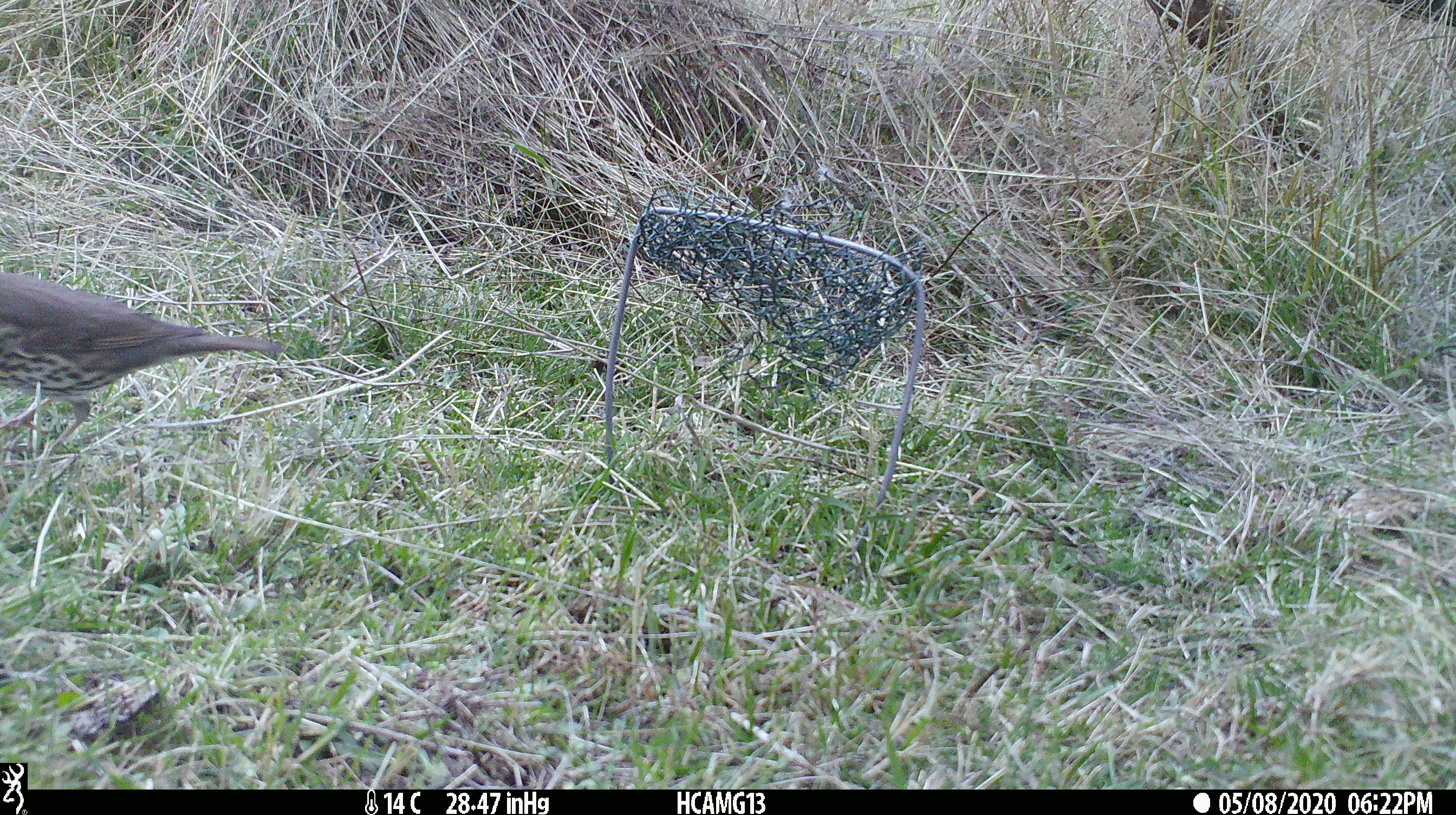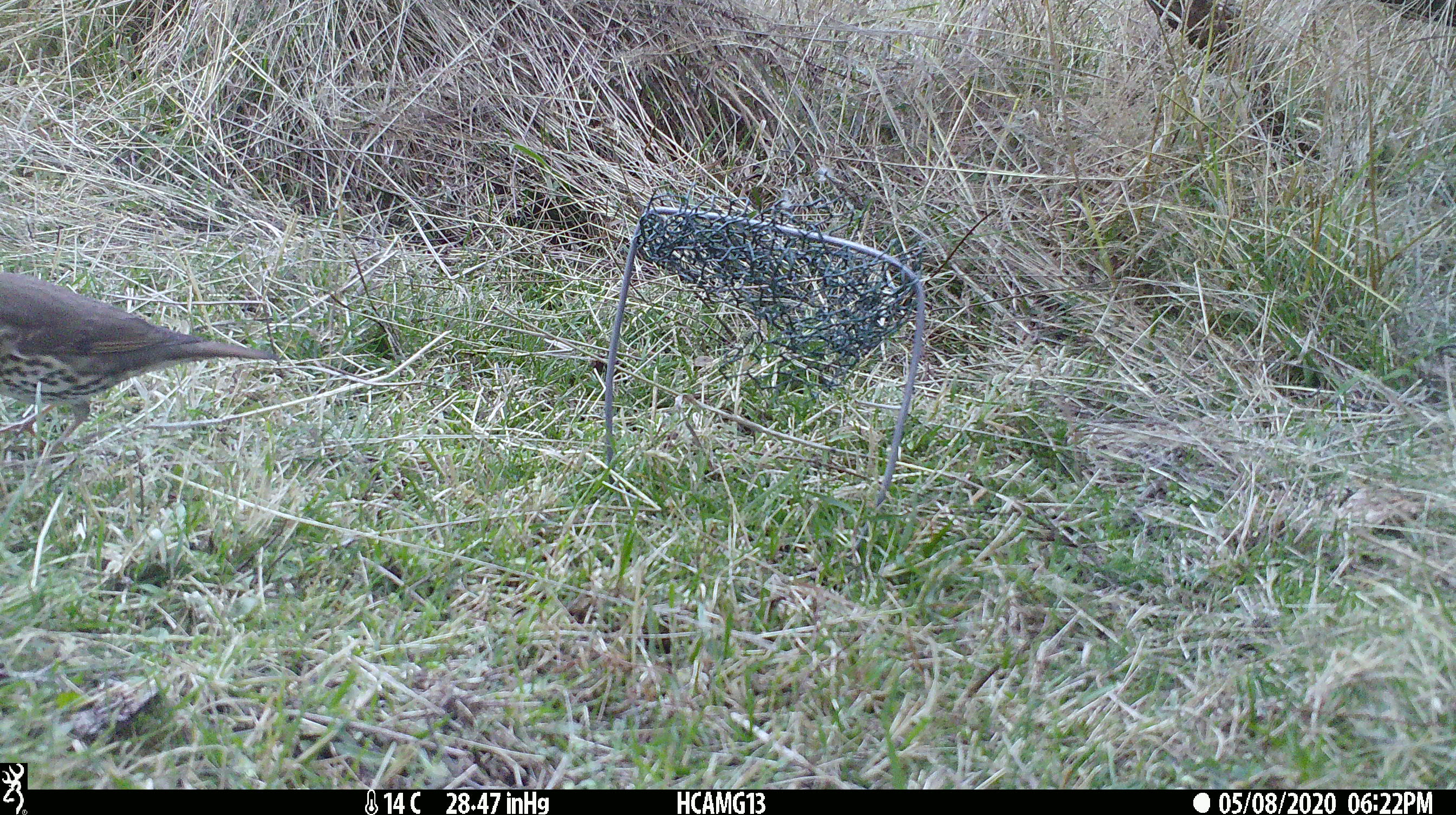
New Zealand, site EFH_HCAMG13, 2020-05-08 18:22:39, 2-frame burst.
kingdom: Animalia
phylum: Chordata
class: Aves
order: Passeriformes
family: Turdidae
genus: Turdus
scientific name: Turdus philomelos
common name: song thrush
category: thrush